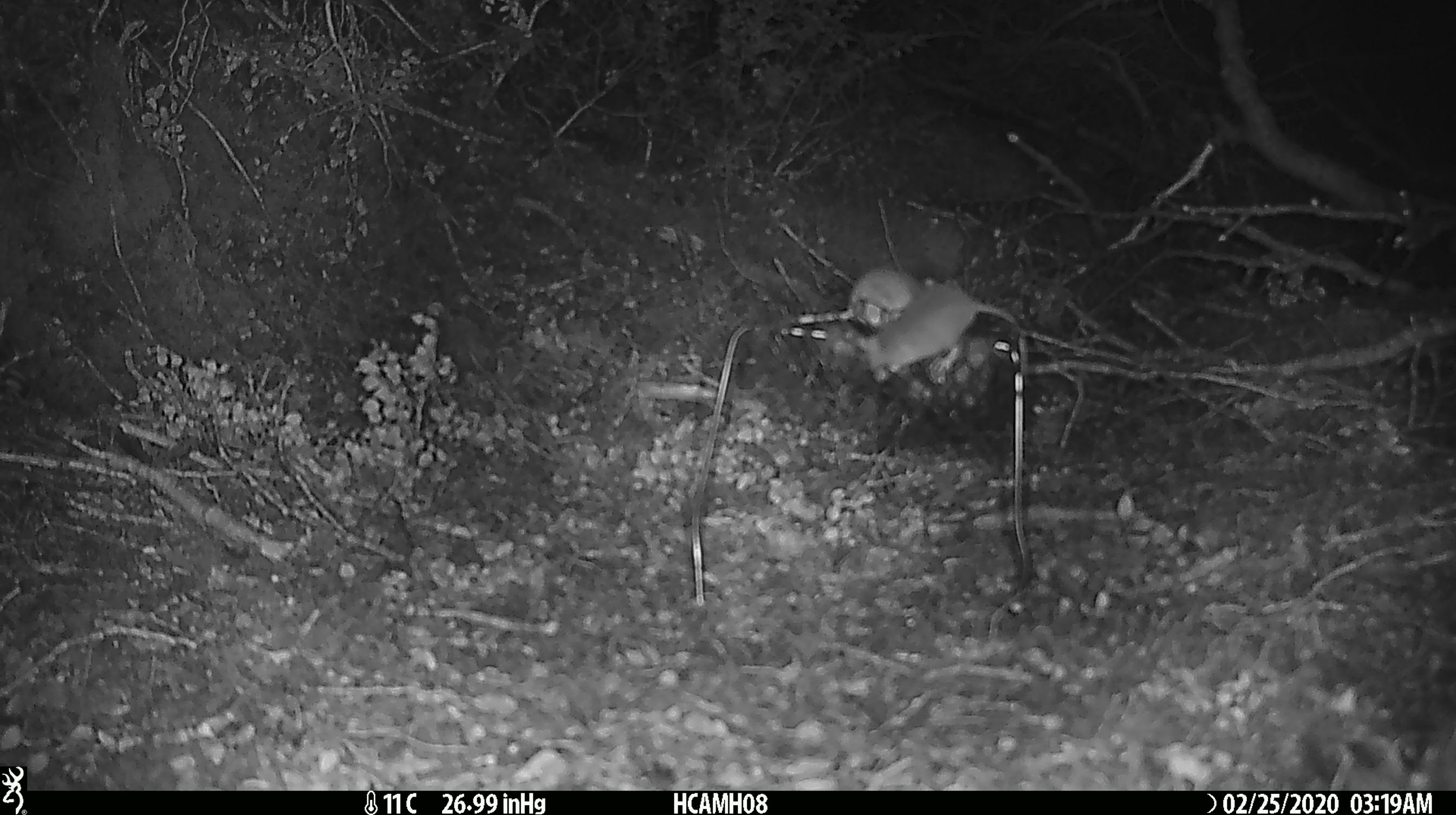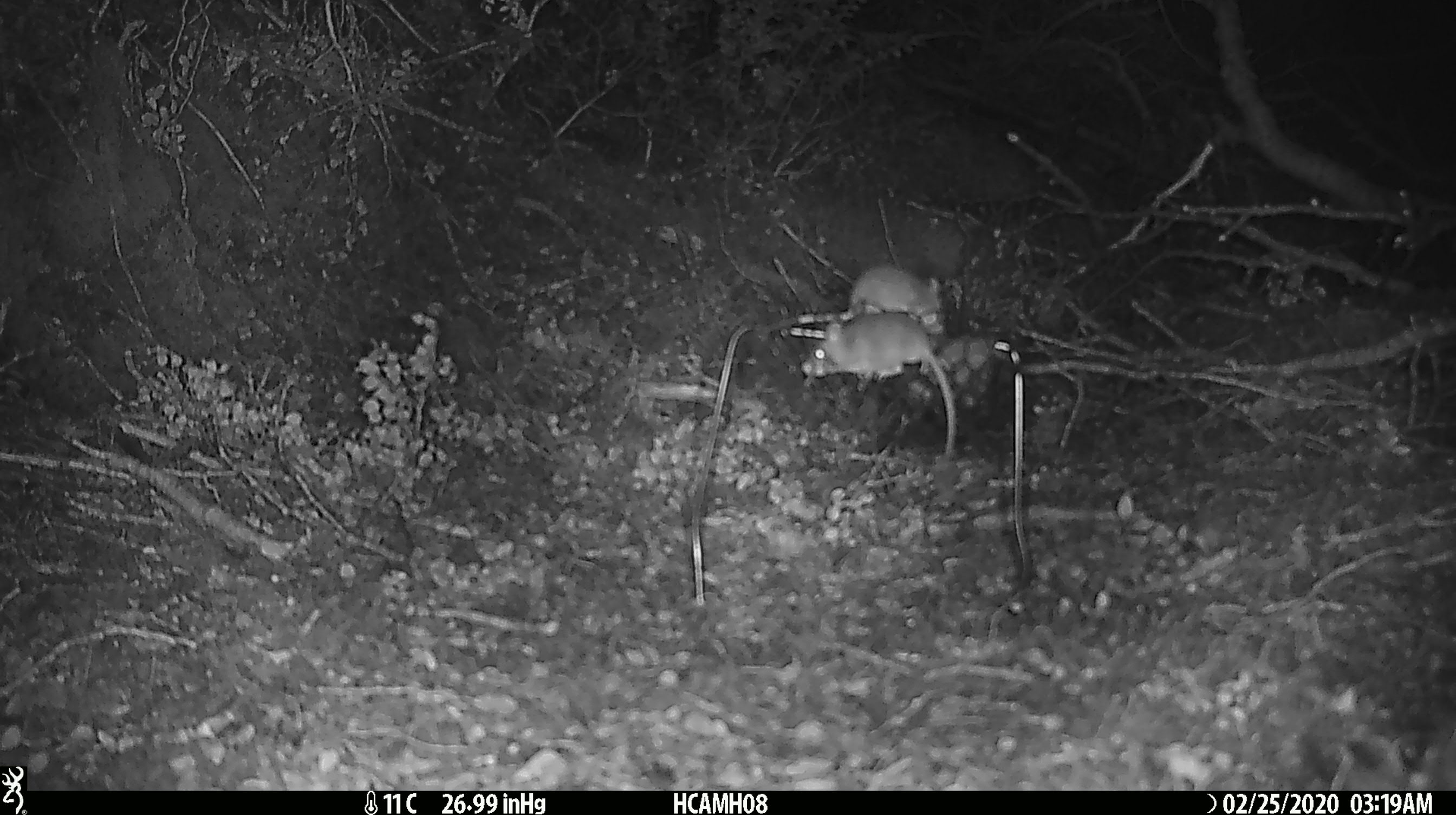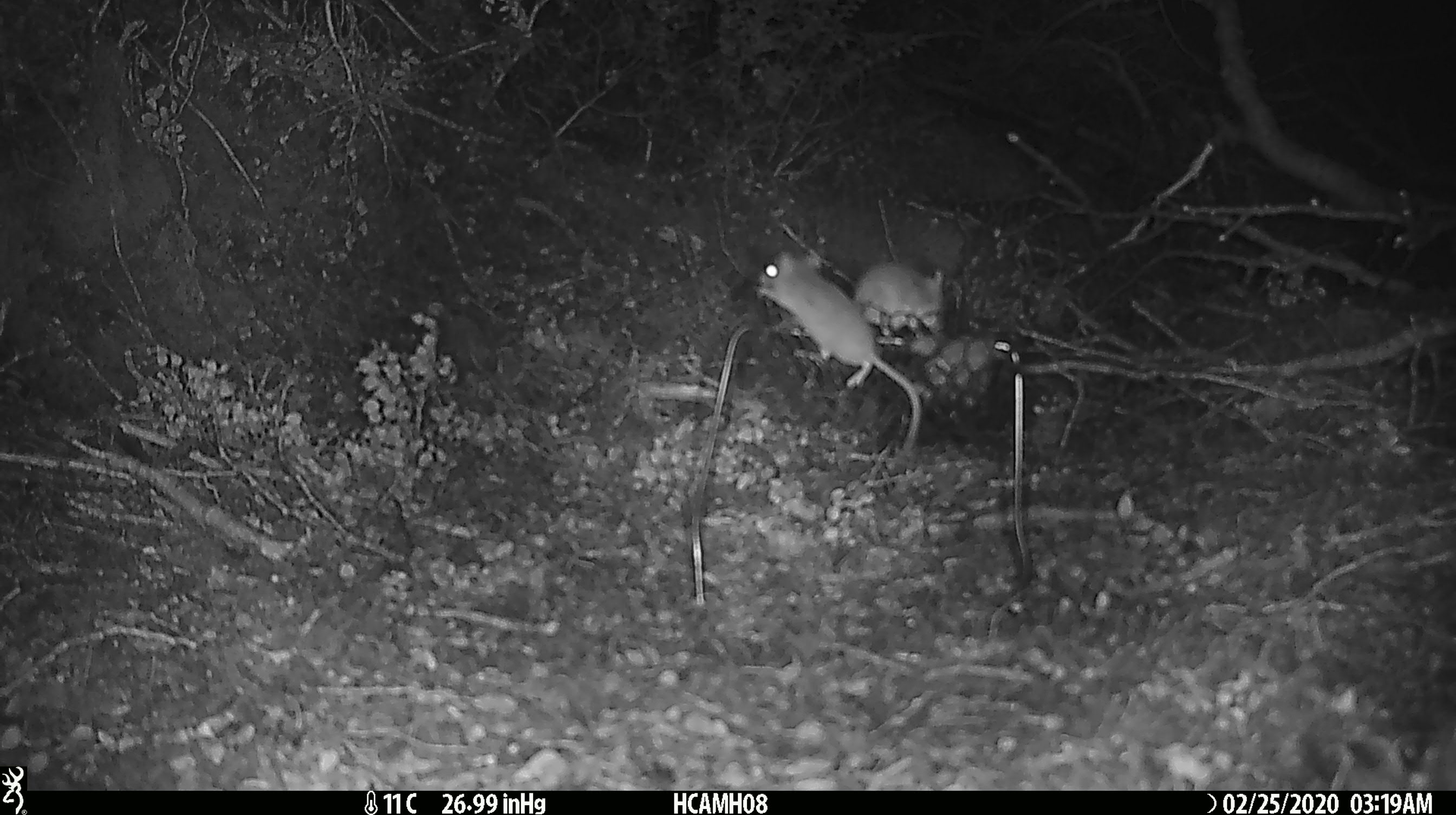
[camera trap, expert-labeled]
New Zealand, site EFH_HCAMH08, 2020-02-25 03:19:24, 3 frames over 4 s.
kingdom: Animalia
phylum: Chordata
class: Mammalia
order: Rodentia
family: Muridae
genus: Mus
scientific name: Mus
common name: mouse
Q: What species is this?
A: Mouse (Mus).